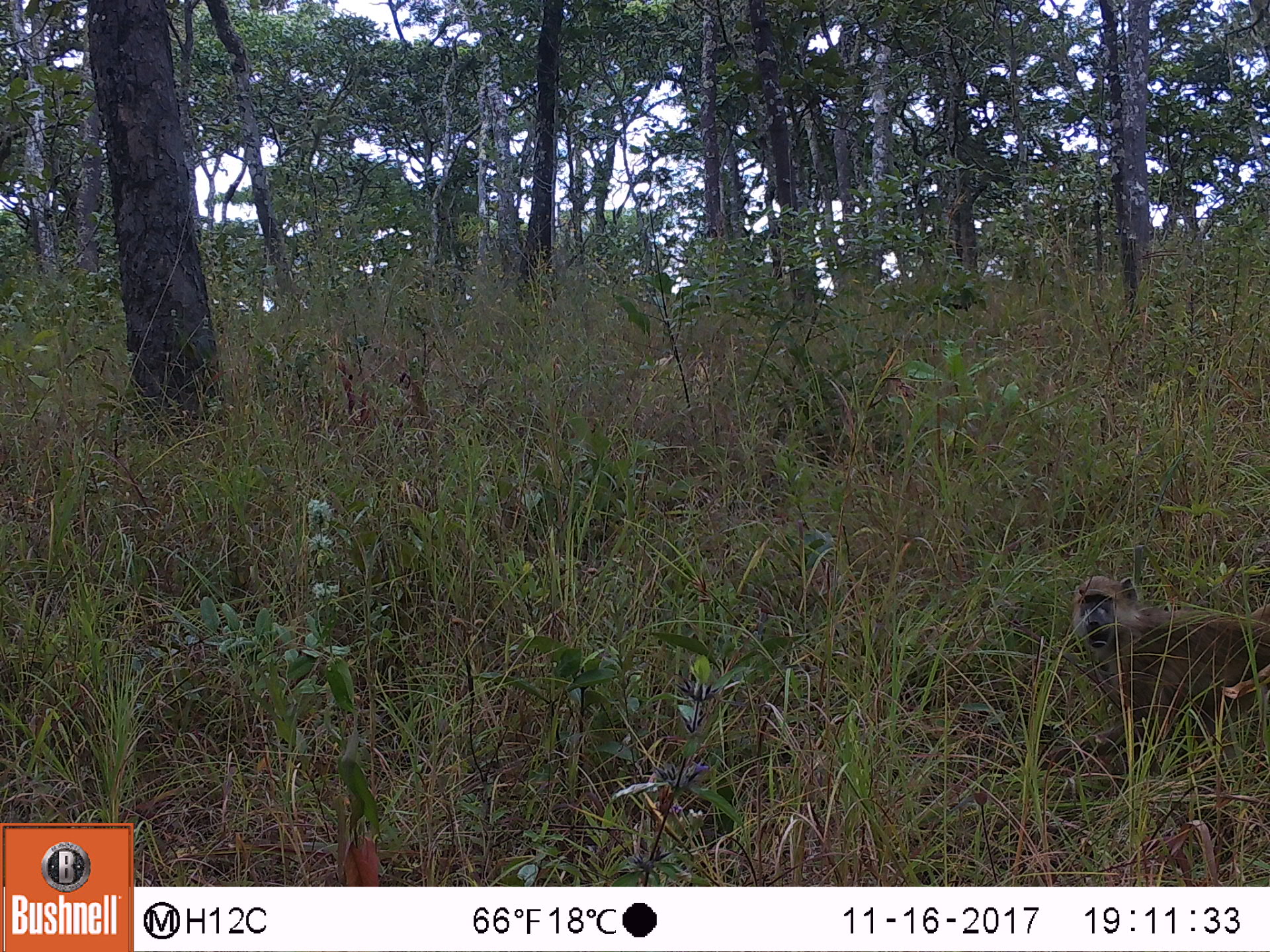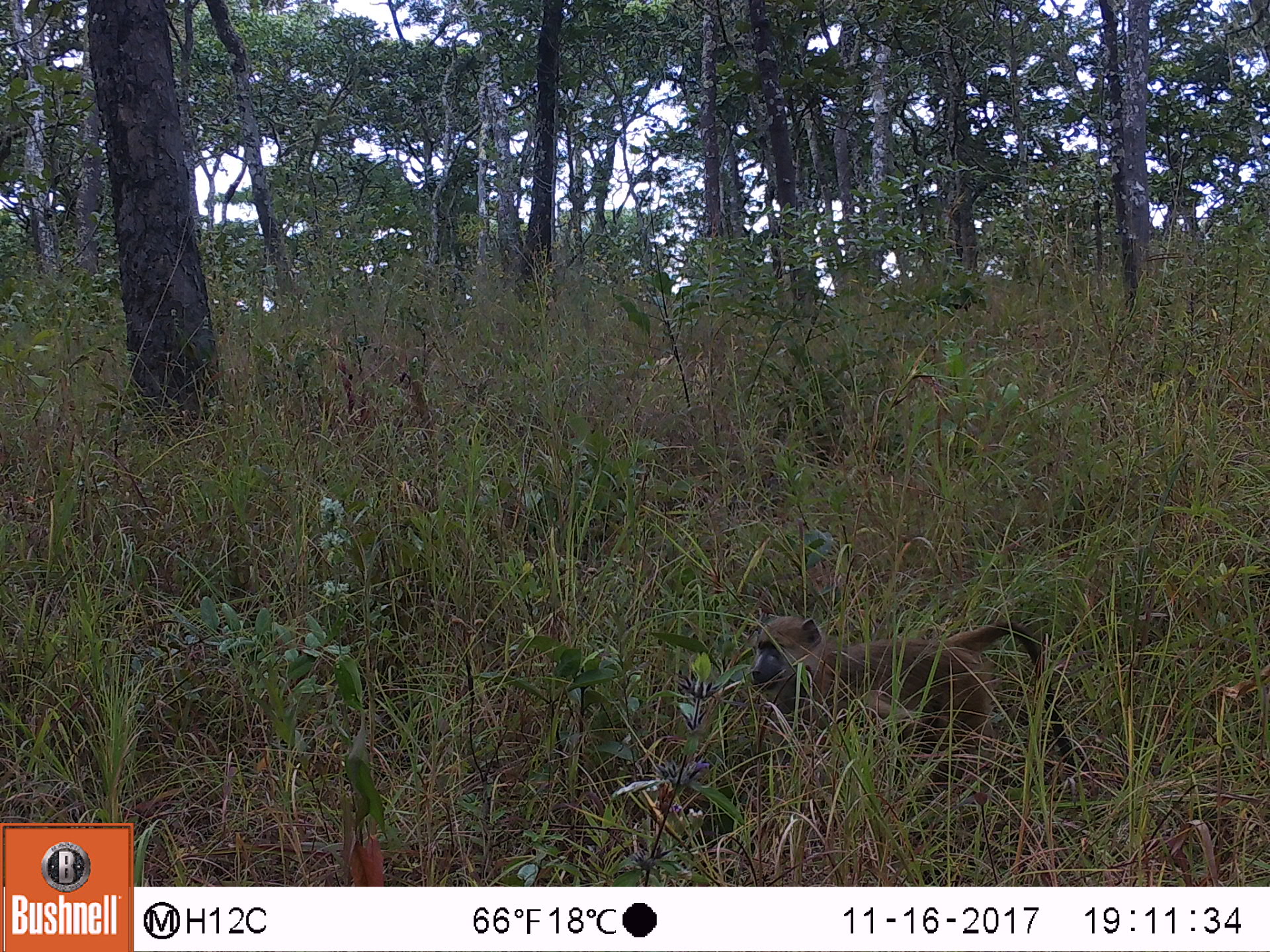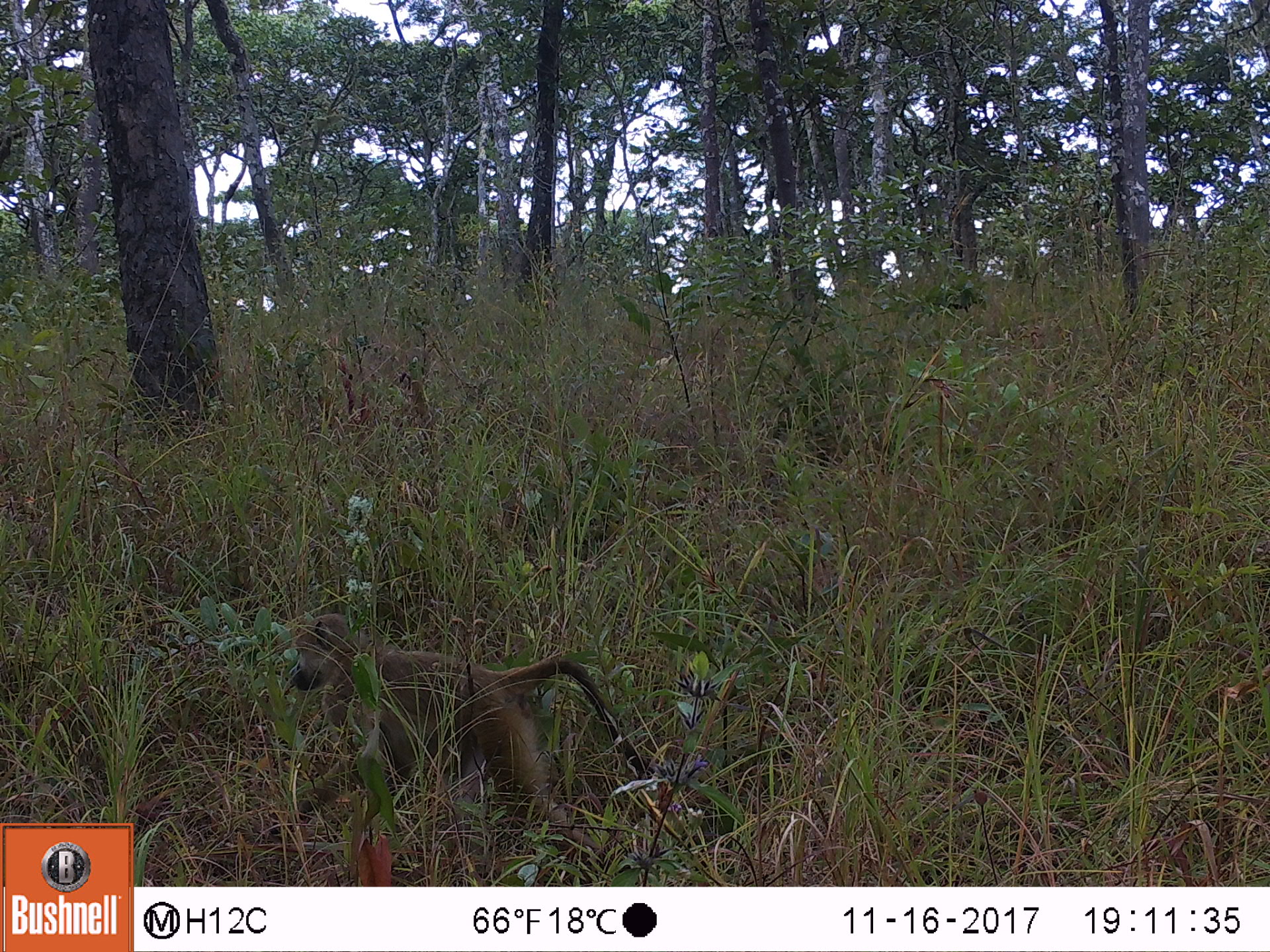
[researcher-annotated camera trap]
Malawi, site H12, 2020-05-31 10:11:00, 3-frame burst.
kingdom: Animalia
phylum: Chordata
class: Mammalia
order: Primates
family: Cercopithecidae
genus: Papio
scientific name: Papio cynocephalus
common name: yellow baboon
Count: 1.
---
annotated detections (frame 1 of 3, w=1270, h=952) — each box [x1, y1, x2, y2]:
yellow baboon: [1061, 569, 1262, 774]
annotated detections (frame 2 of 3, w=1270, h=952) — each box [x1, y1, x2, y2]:
yellow baboon: [745, 614, 1072, 759]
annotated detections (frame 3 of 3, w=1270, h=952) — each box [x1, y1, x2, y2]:
yellow baboon: [260, 614, 644, 840]